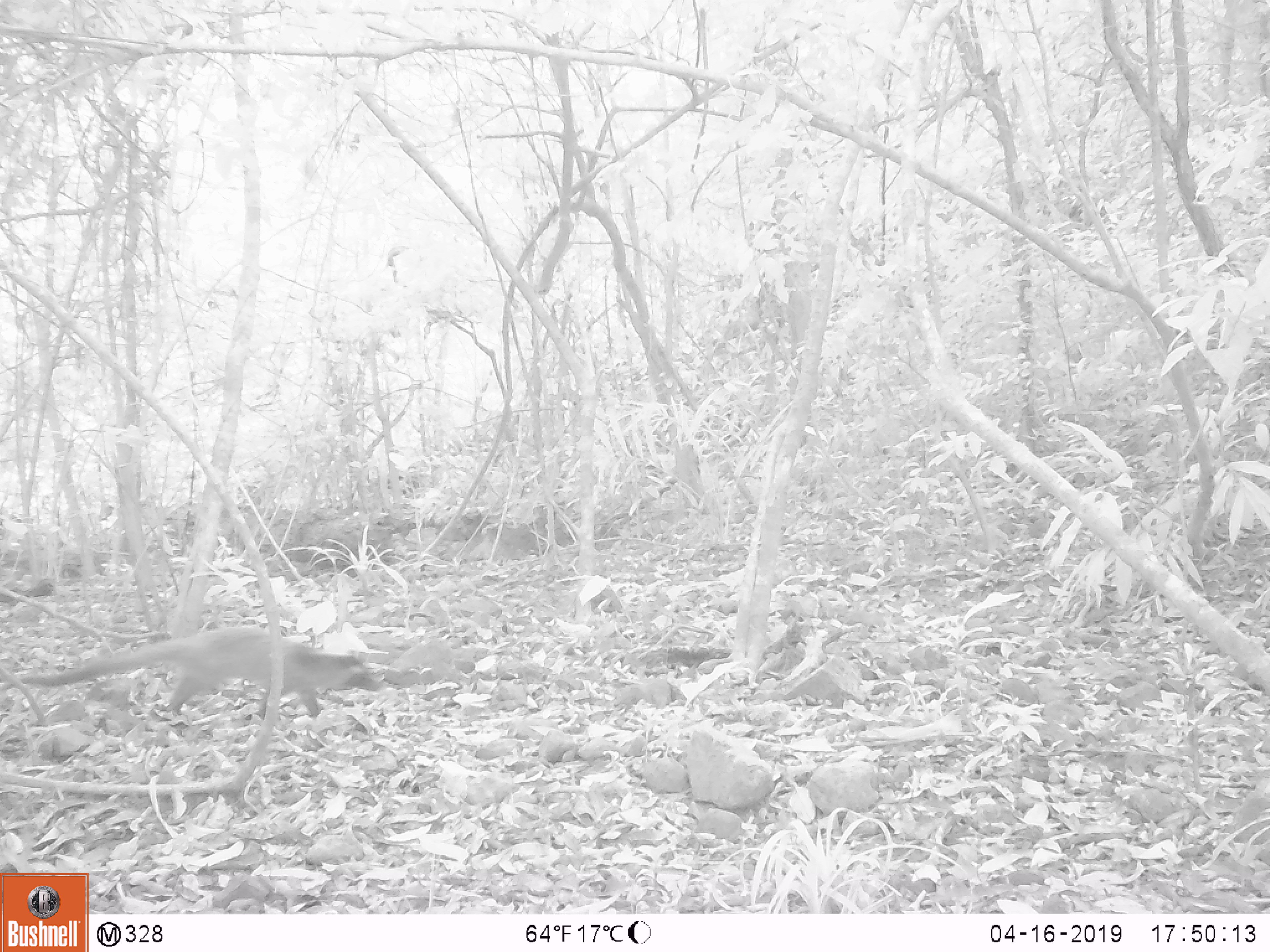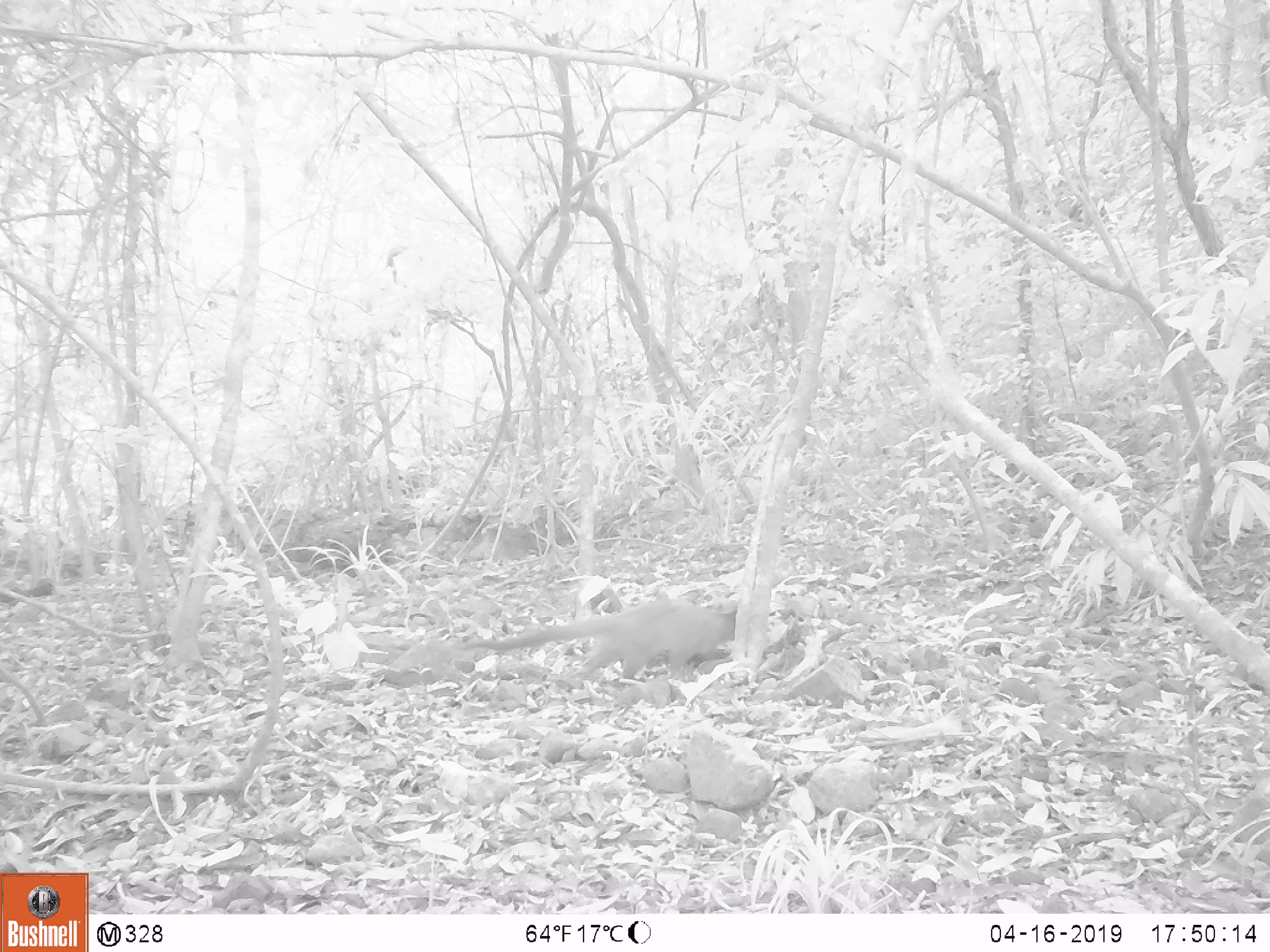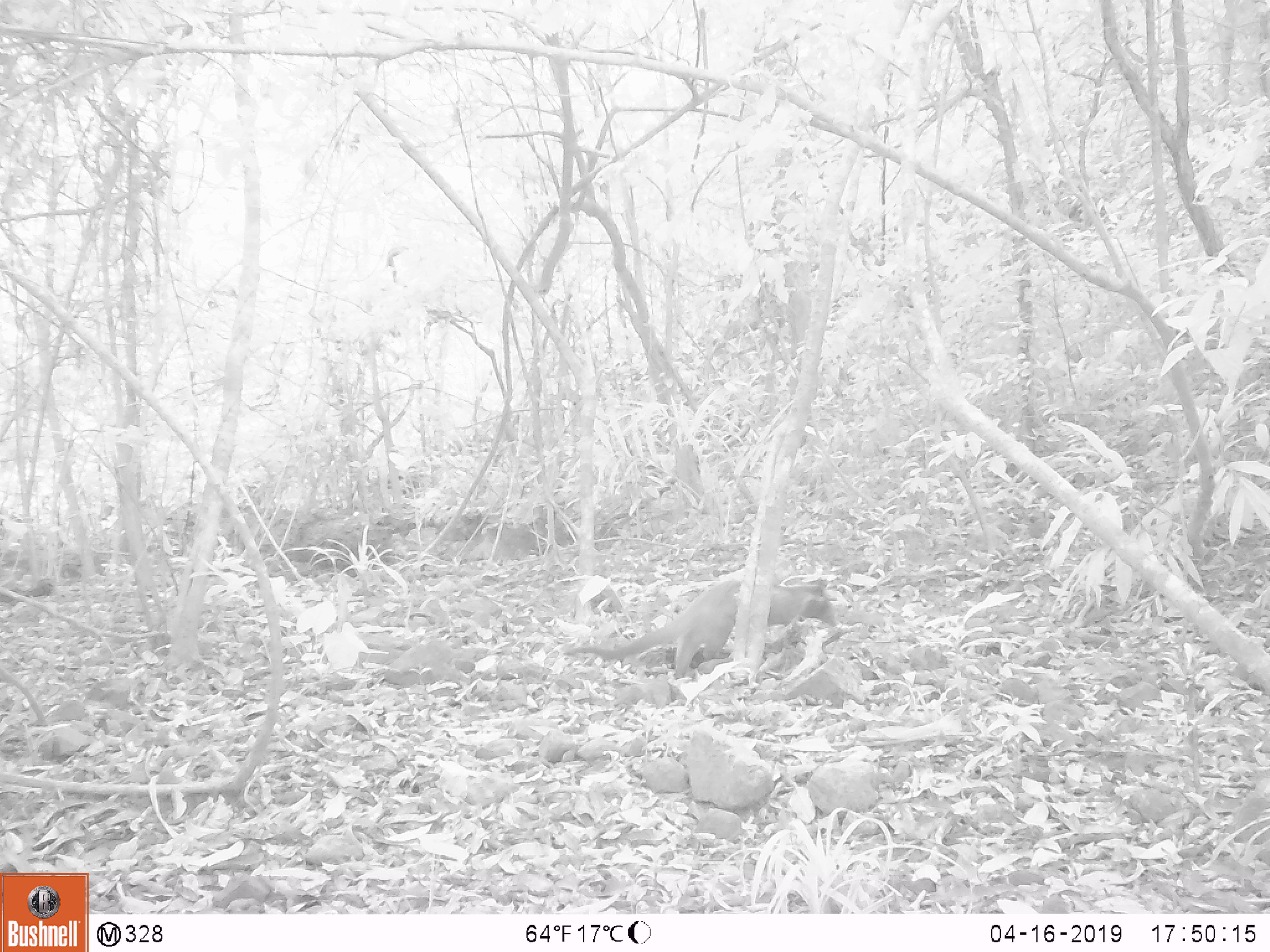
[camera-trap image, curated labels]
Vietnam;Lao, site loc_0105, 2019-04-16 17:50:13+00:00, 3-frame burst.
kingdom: Animalia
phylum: Chordata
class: Mammalia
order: Carnivora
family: Viverridae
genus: Paguma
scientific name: Paguma larvata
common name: masked palm civet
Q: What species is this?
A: Masked palm civet (Paguma larvata).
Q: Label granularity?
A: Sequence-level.